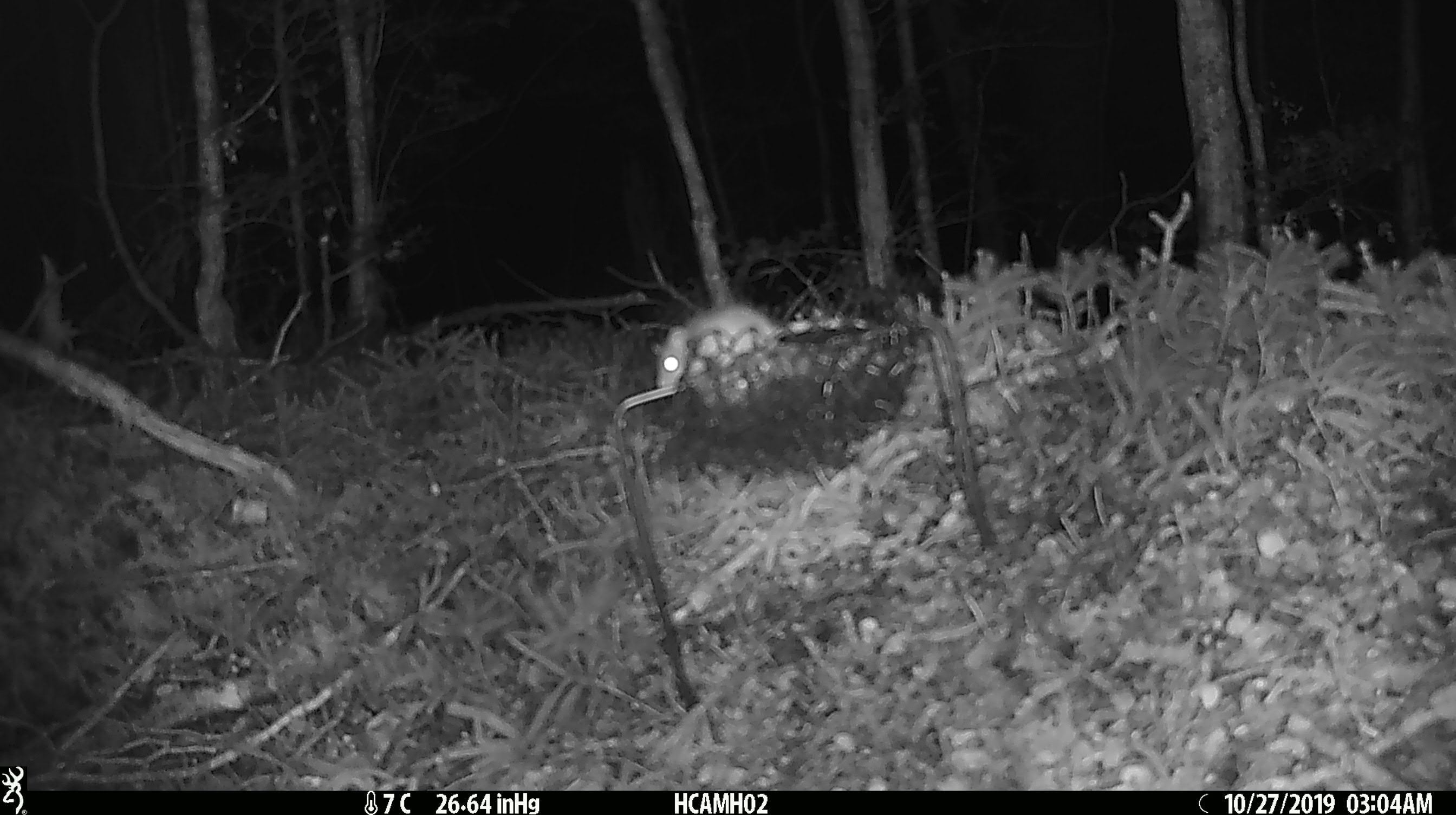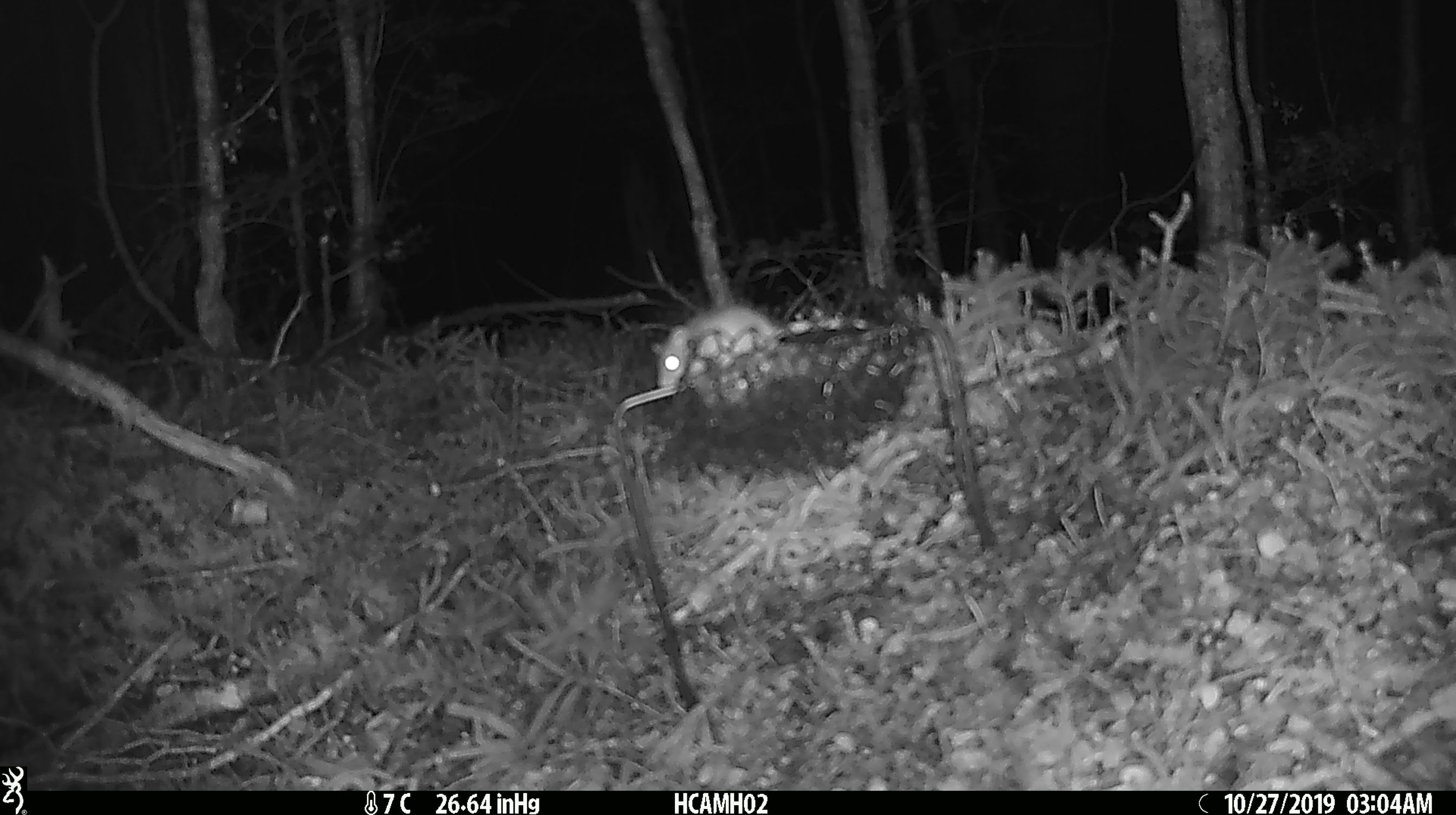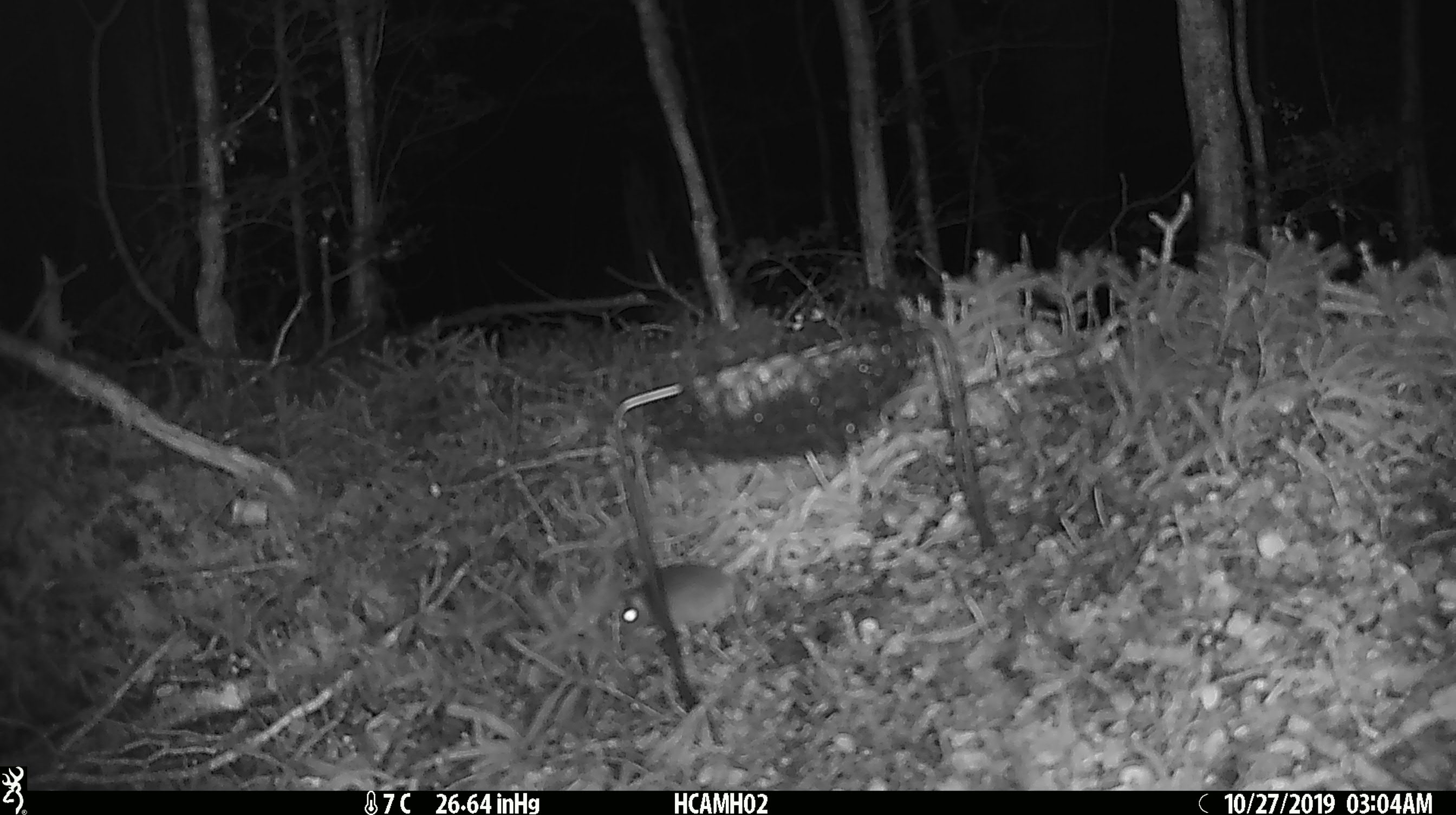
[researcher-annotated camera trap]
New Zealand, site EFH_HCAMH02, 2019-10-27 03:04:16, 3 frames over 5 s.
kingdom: Animalia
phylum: Chordata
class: Mammalia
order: Rodentia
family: Muridae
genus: Mus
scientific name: Mus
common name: mouse